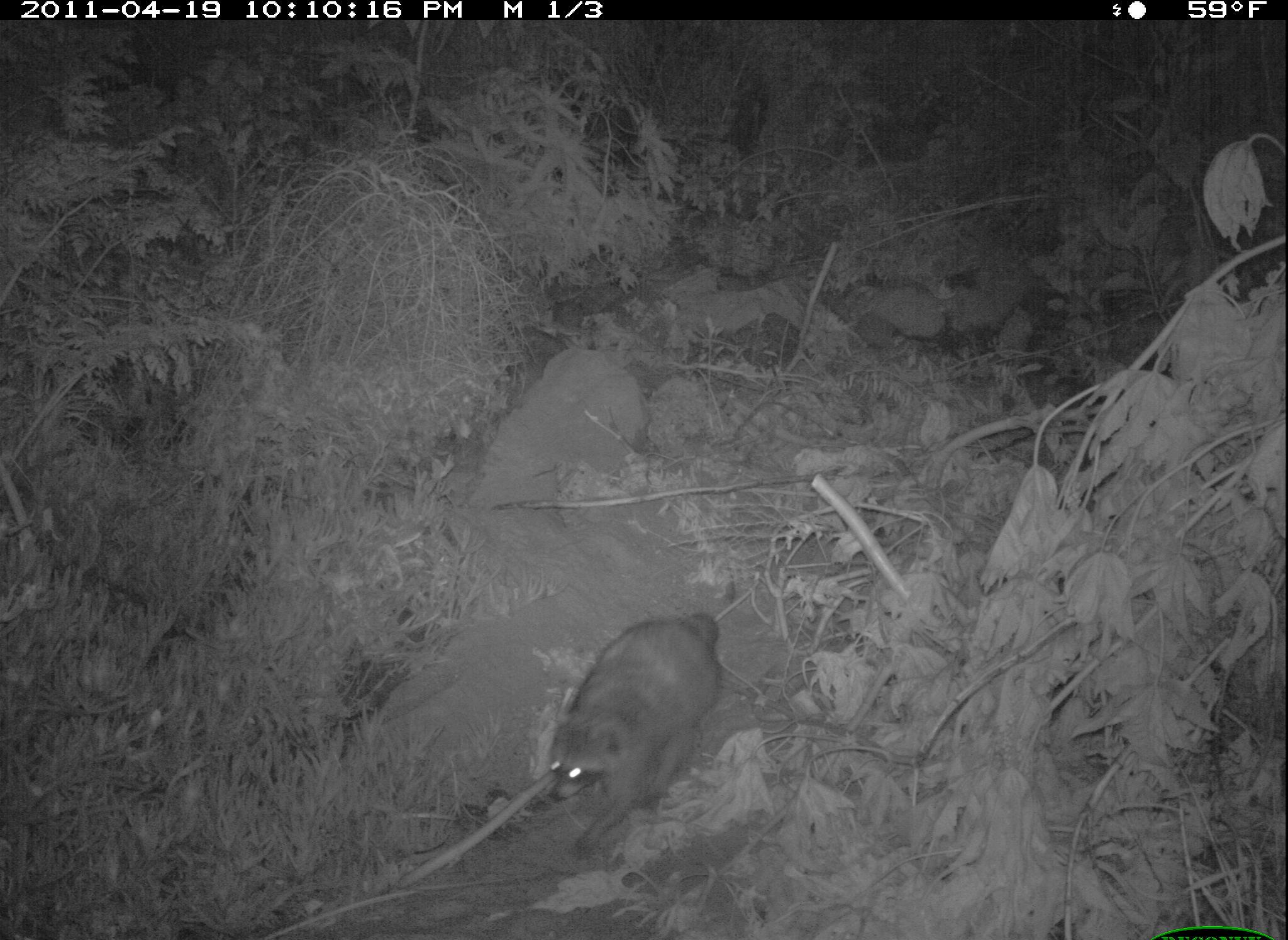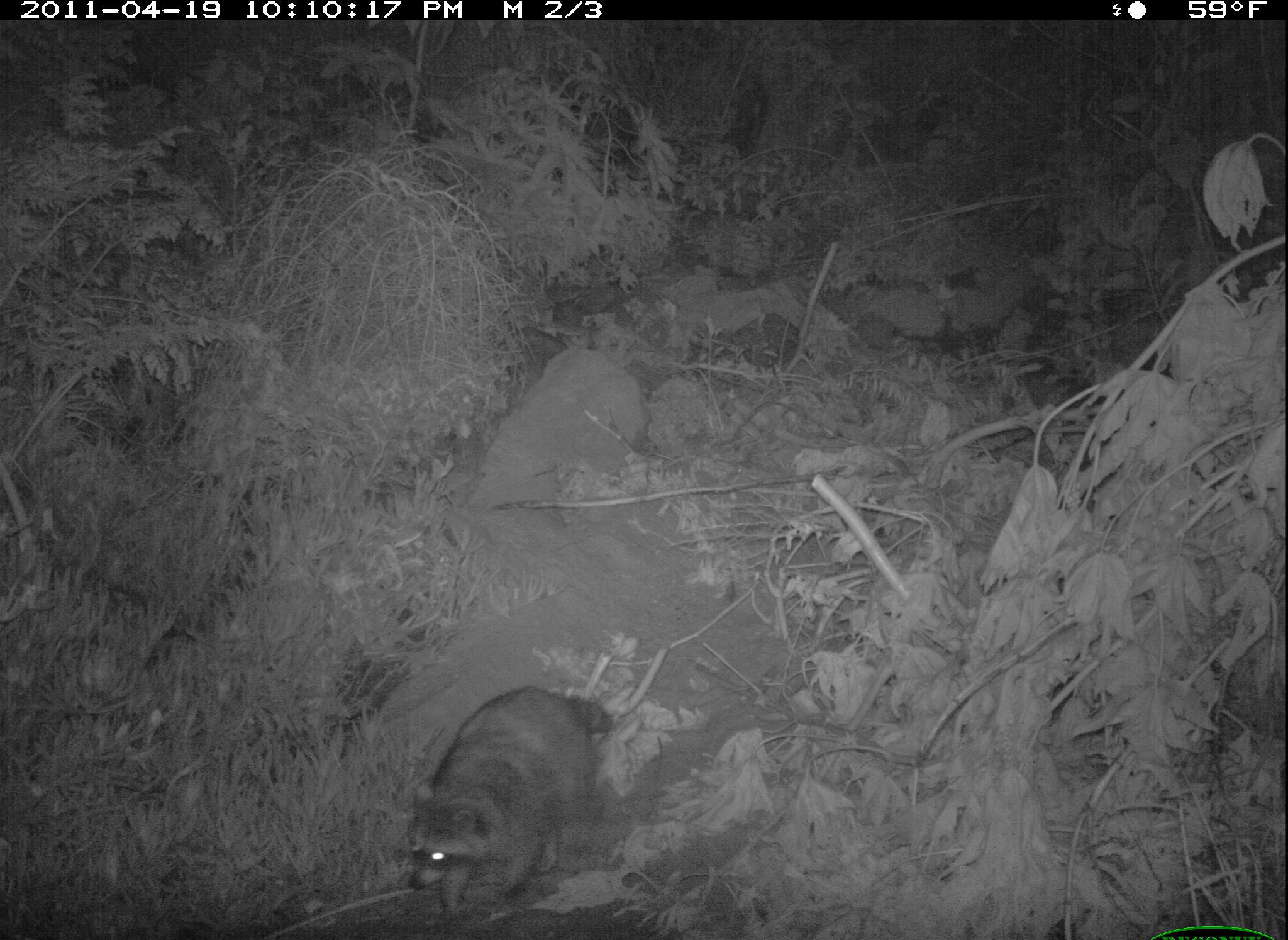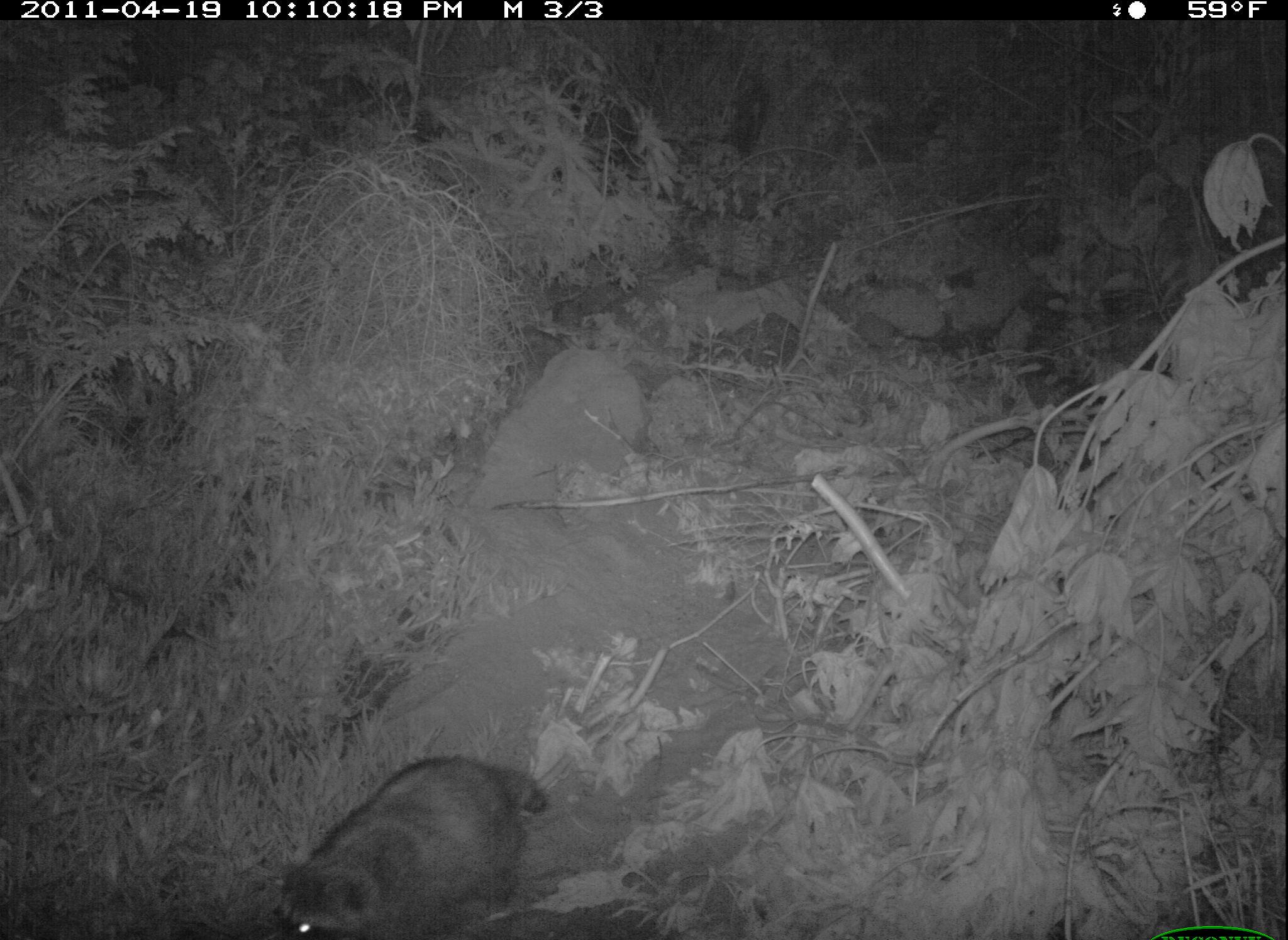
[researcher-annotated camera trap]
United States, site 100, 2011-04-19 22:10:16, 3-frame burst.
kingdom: Animalia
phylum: Chordata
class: Mammalia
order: Carnivora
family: Procyonidae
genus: Procyon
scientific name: Procyon lotor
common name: raccoon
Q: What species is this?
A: Raccoon (Procyon lotor).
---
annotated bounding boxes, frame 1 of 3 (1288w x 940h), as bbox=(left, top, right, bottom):
raccoon: bbox=(538, 591, 745, 873)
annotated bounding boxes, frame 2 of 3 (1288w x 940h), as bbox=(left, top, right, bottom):
raccoon: bbox=(407, 683, 618, 928)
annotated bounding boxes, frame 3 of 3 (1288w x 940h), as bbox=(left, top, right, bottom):
raccoon: bbox=(261, 742, 573, 940)